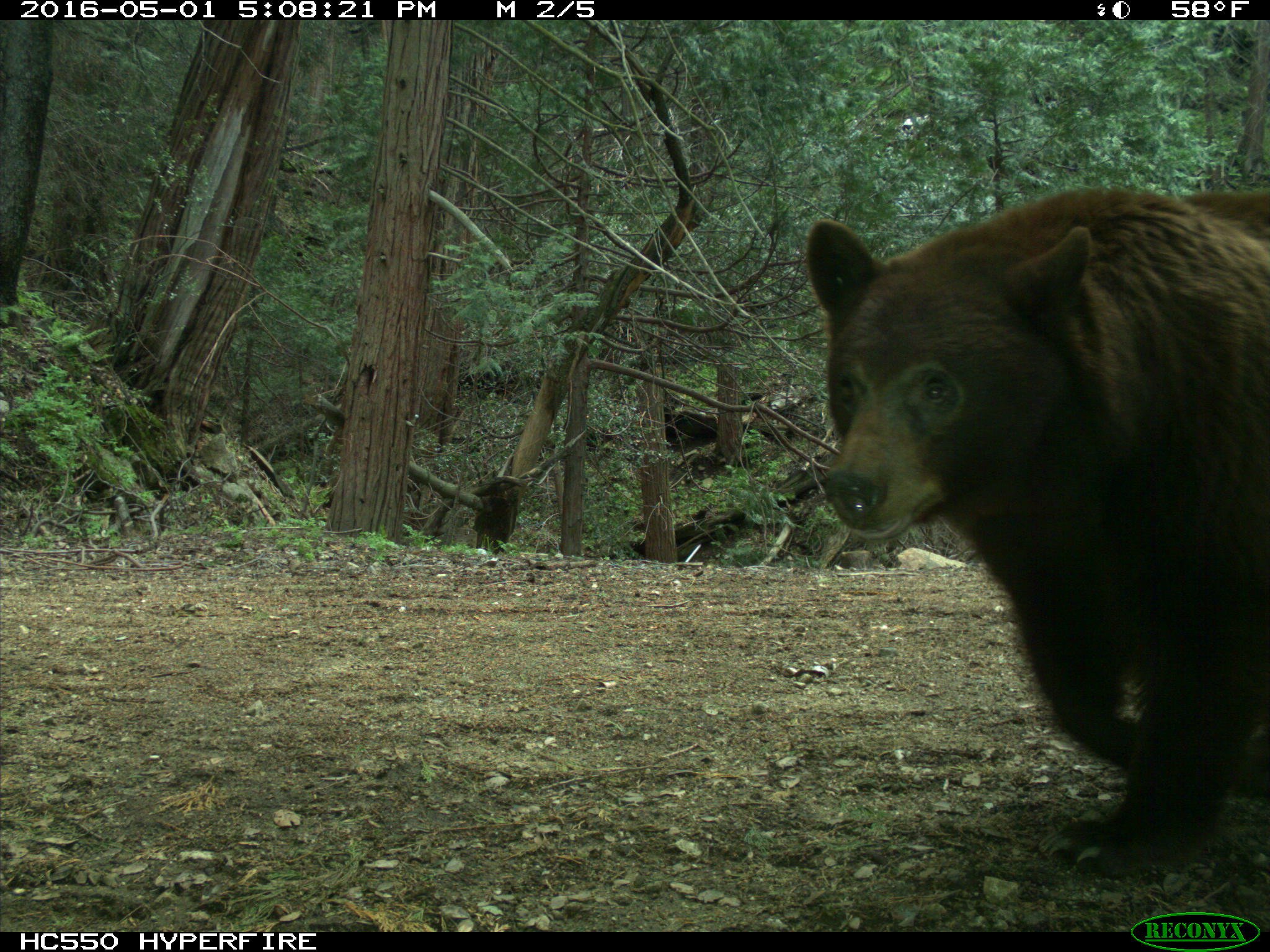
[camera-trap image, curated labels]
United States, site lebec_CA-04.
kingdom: Animalia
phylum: Chordata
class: Mammalia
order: Carnivora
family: Ursidae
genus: Ursus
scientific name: Ursus americanus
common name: american black bear